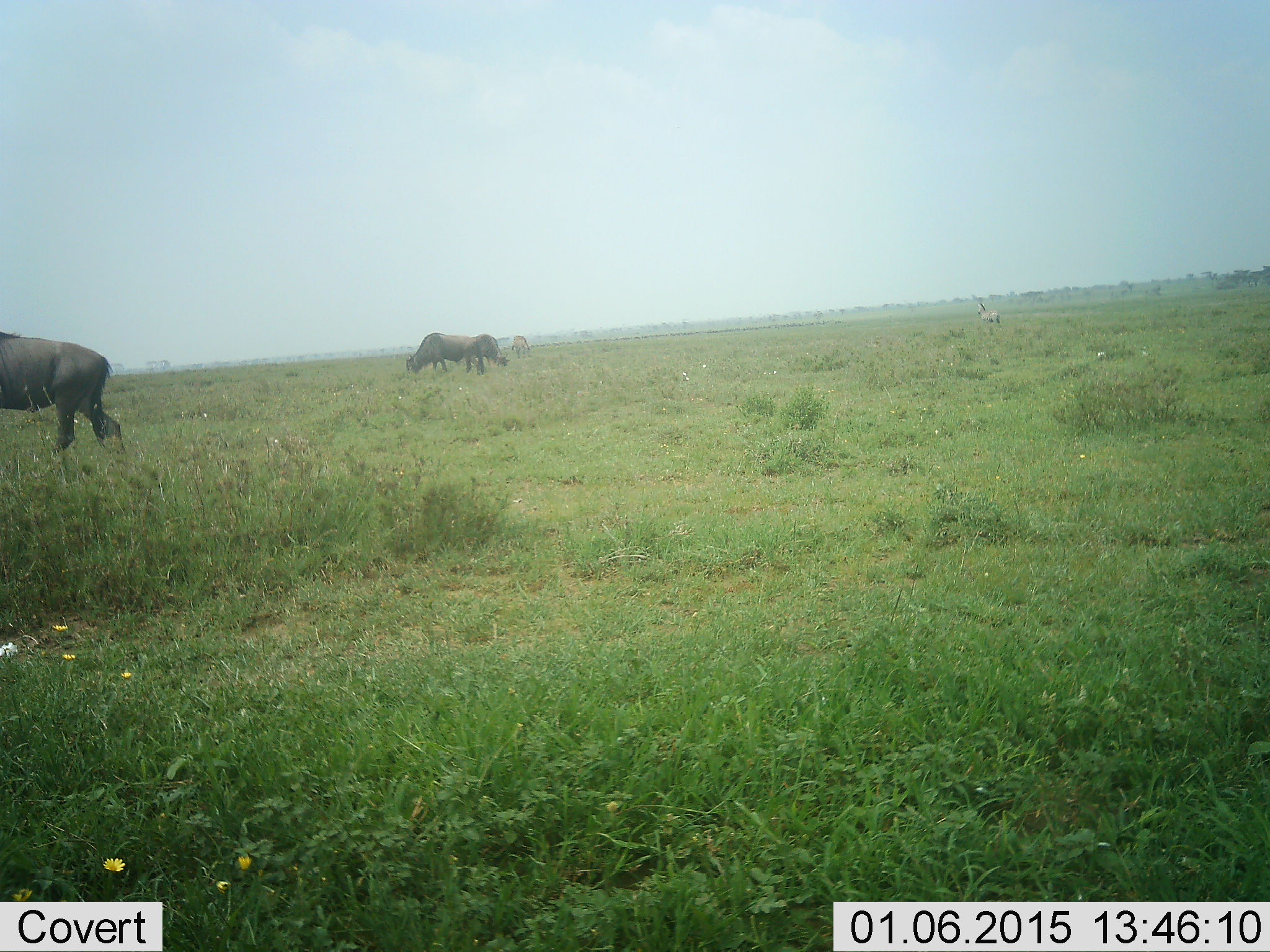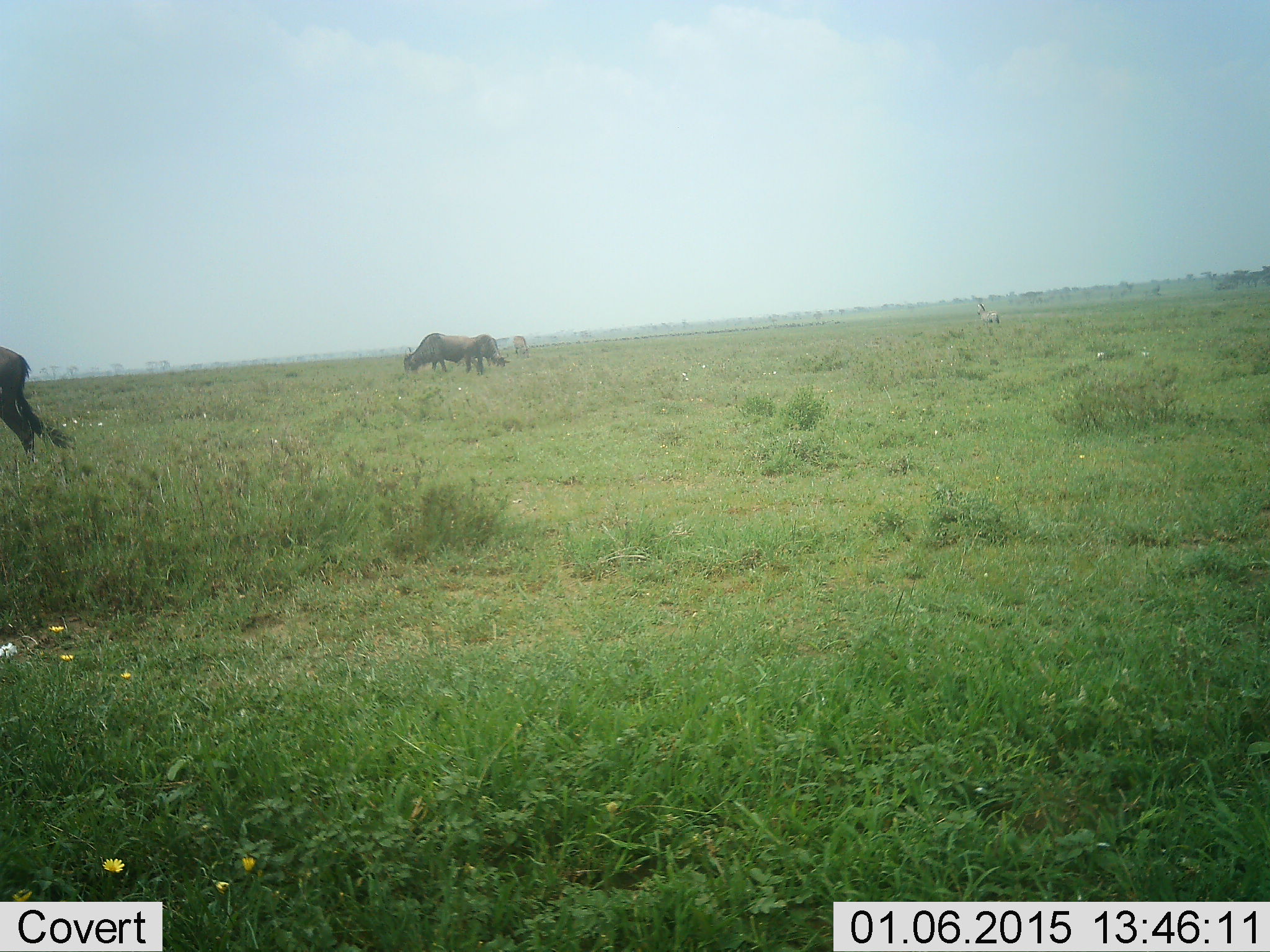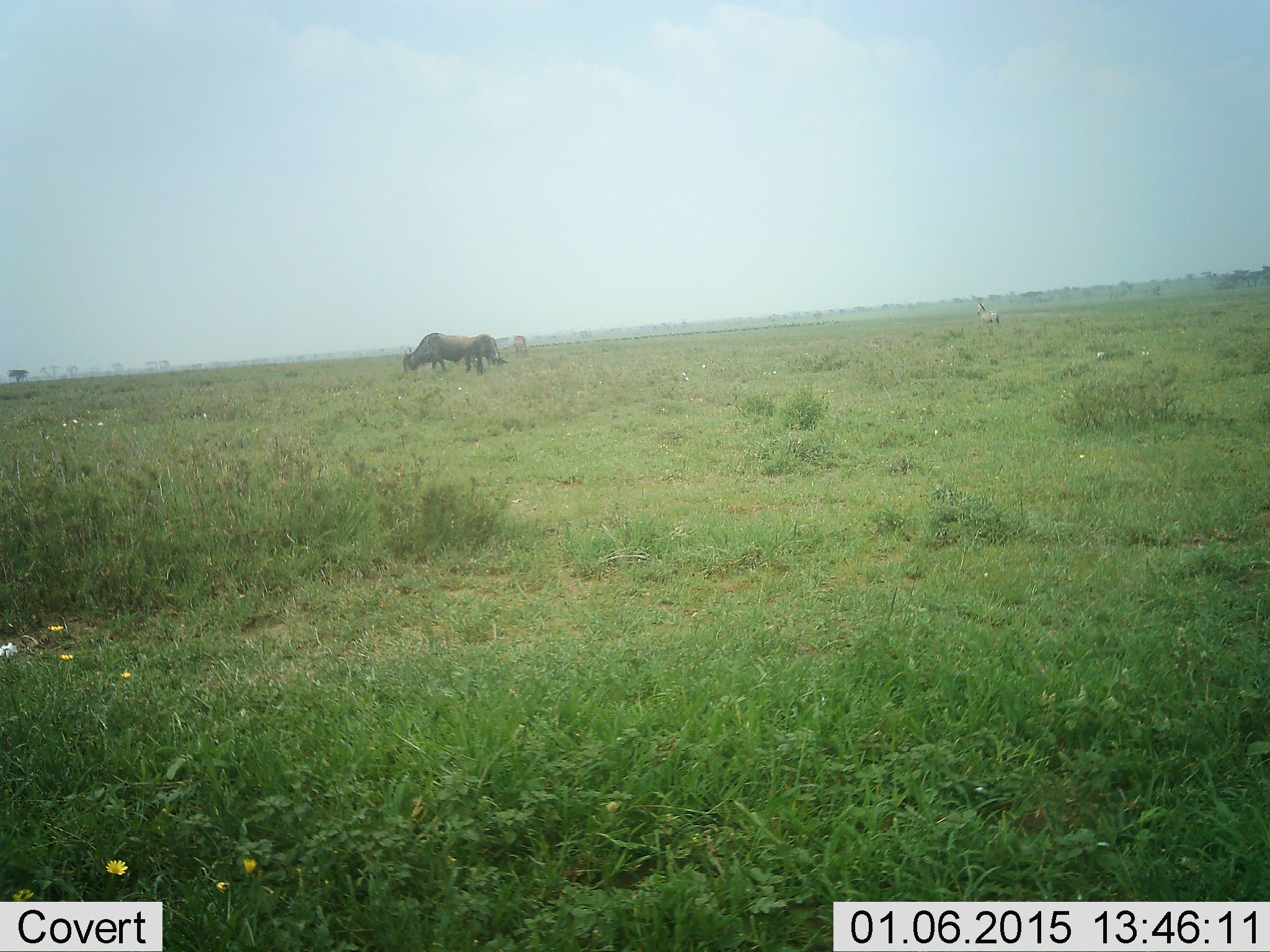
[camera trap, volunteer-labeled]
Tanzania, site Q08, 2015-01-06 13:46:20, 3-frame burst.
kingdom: Animalia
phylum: Chordata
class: Mammalia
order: Artiodactyla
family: Bovidae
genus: Connochaetes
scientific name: Connochaetes taurinus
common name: blue wildebeest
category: wildebeest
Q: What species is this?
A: Wildebeest (blue wildebeest) (Connochaetes taurinus).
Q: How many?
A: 3.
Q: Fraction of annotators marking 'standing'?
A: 40%.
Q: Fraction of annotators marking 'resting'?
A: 0%.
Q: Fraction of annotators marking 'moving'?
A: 50%.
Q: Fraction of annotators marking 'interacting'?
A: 0%.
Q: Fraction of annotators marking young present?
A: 0%.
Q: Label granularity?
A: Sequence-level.